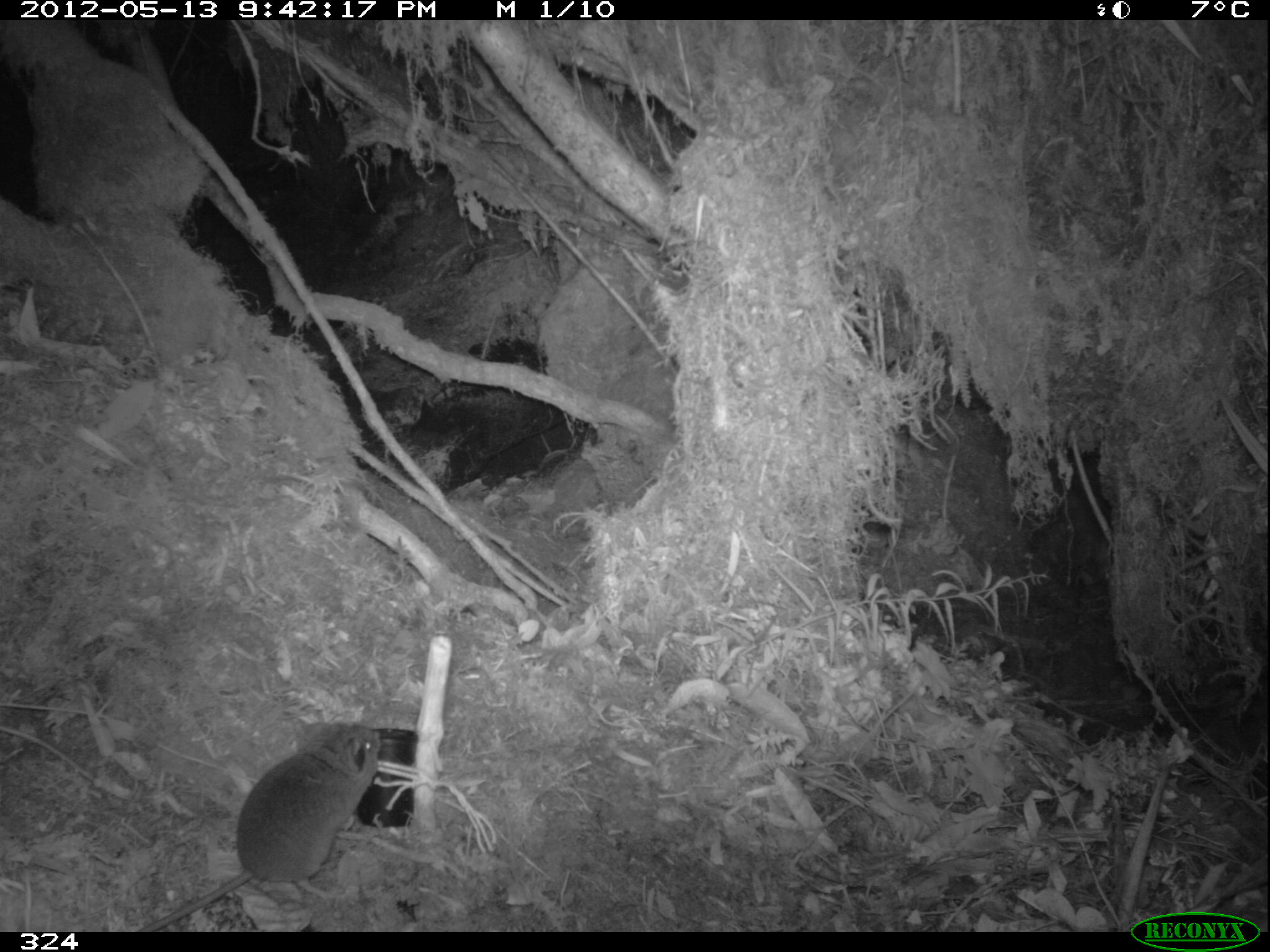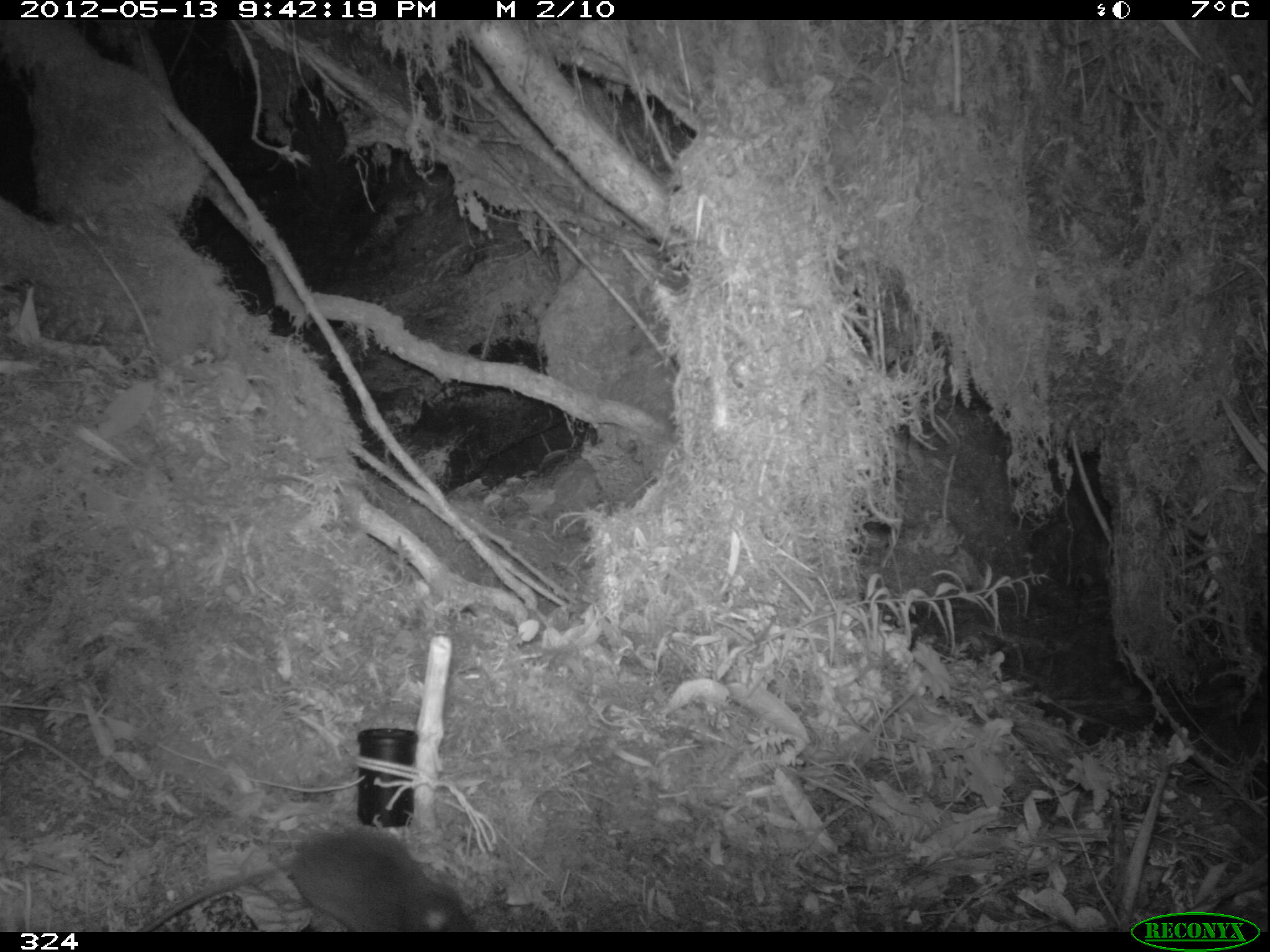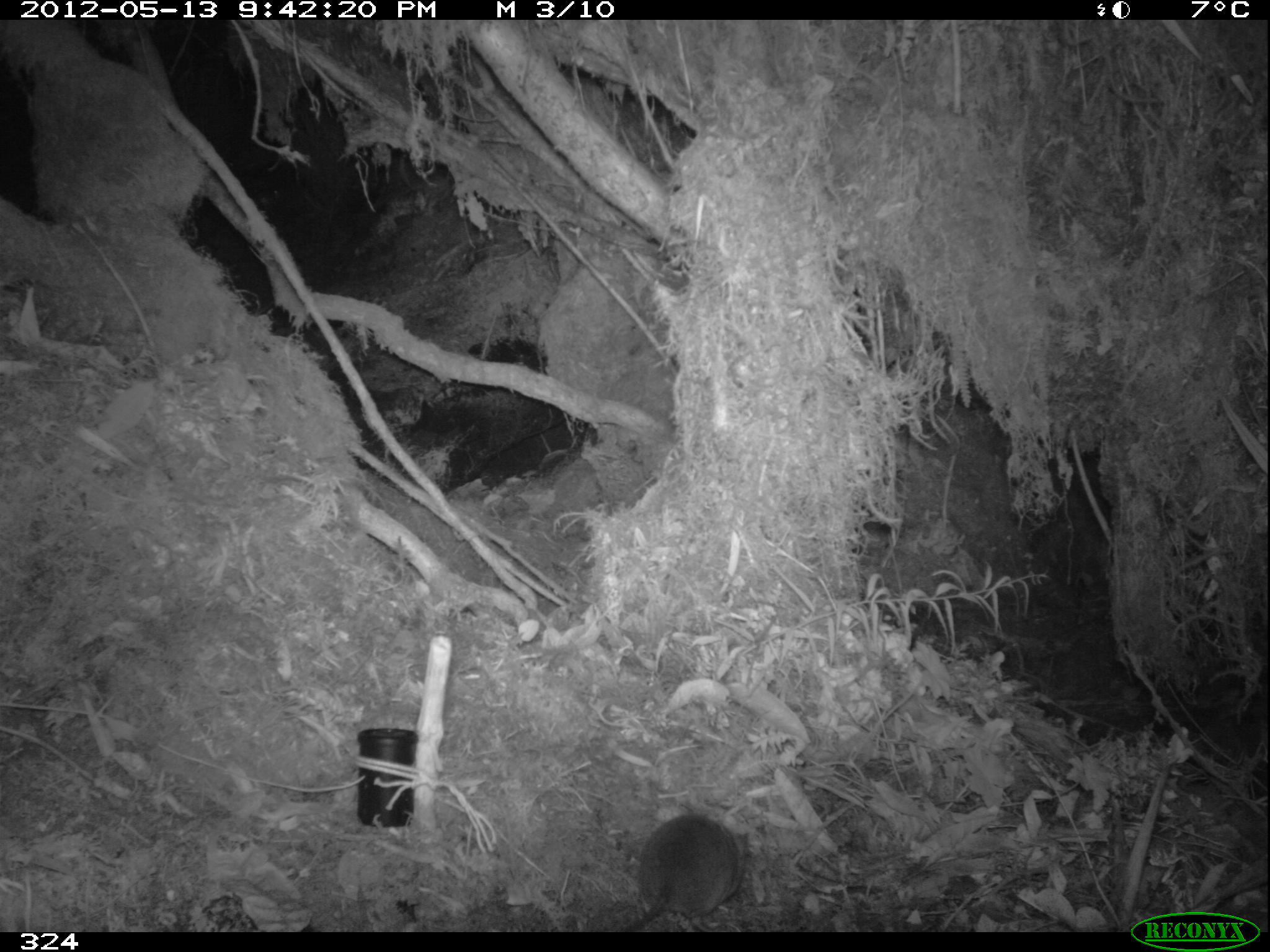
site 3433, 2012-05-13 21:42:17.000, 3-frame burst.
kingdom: Animalia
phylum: Chordata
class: Mammalia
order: Rodentia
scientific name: Rodentia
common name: rodents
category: unknown rodent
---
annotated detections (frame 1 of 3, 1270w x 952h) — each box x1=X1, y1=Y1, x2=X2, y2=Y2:
unknown rodent: x1=136, y1=725, x2=381, y2=932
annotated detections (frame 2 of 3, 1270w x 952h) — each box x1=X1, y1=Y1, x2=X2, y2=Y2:
unknown rodent: x1=136, y1=830, x2=475, y2=932